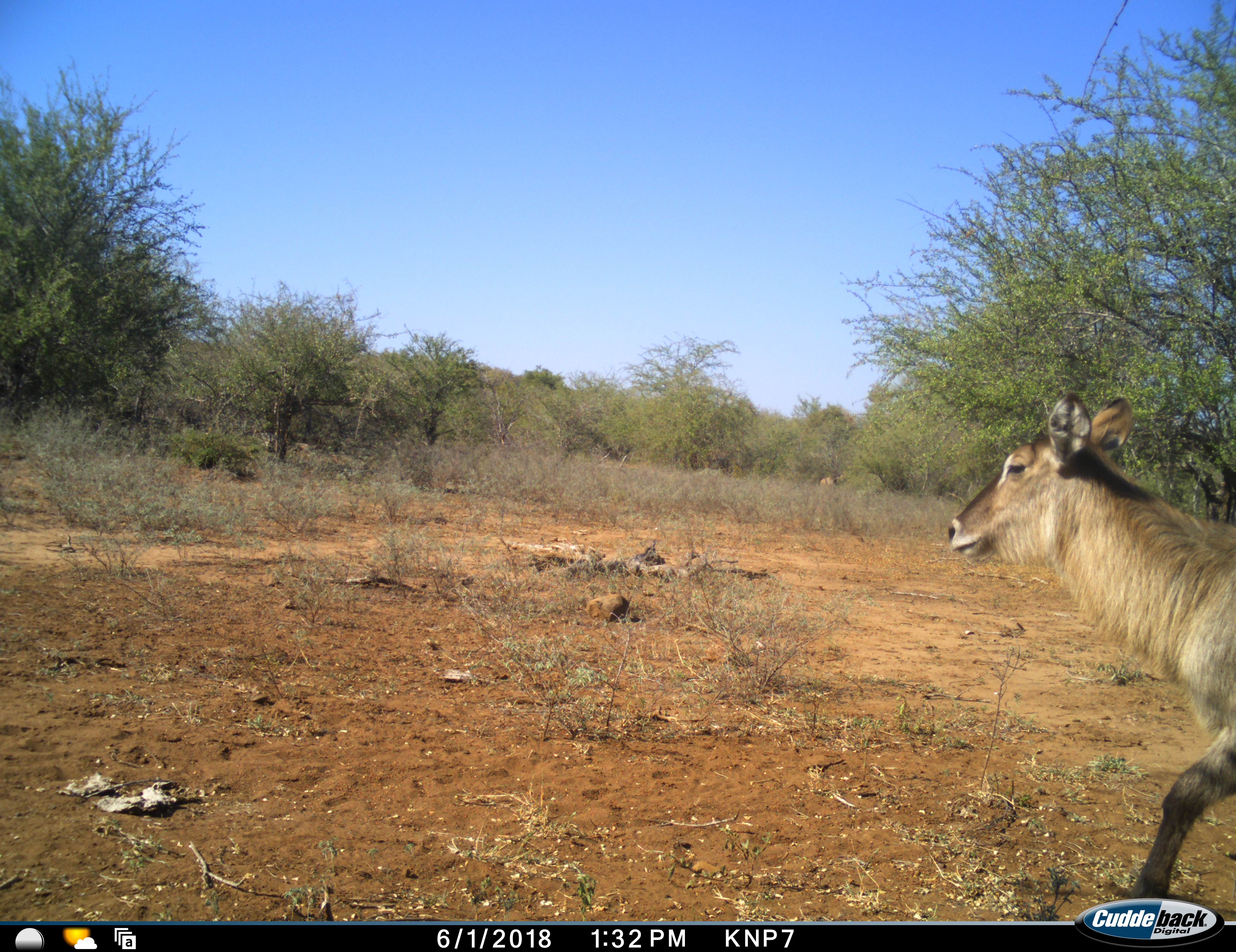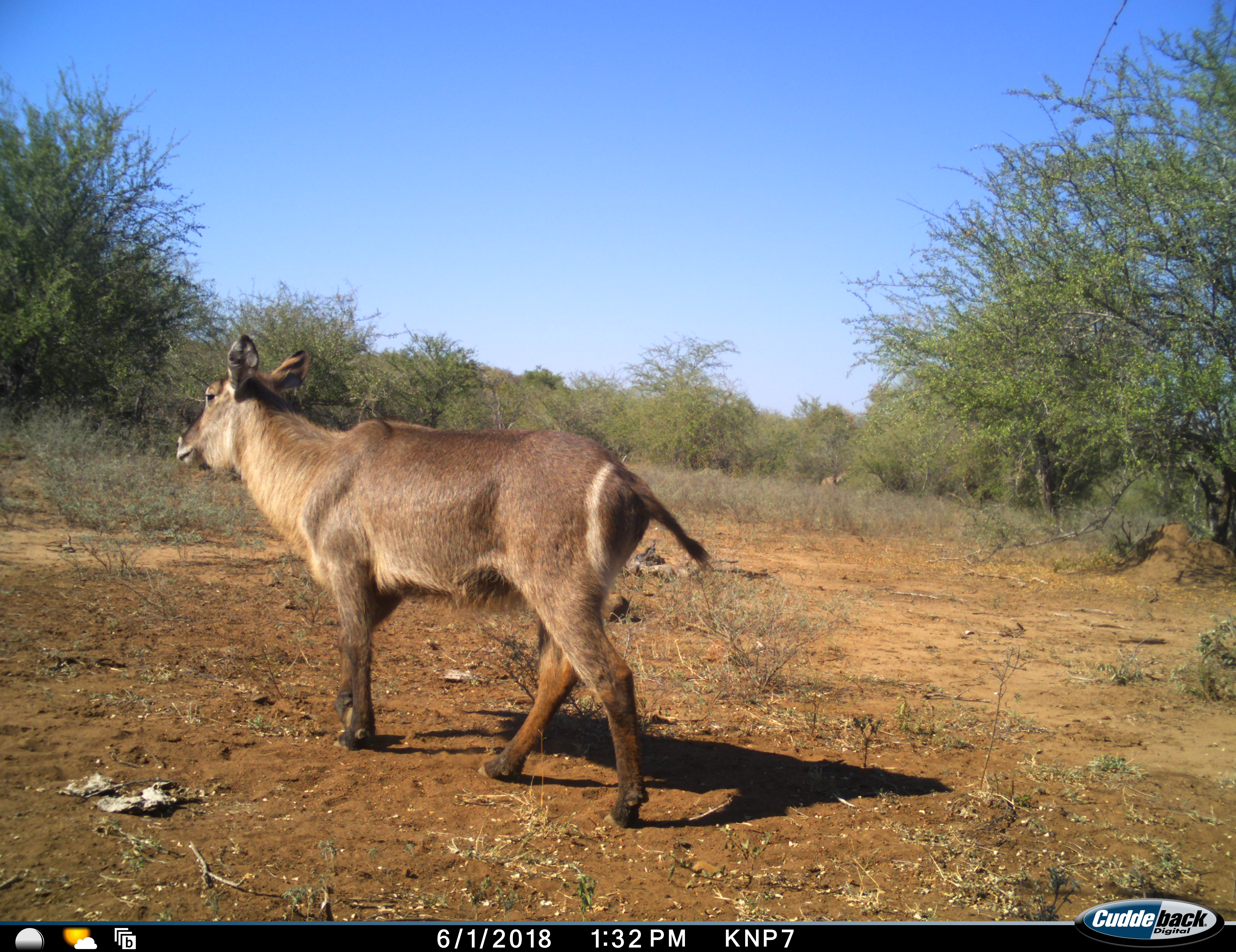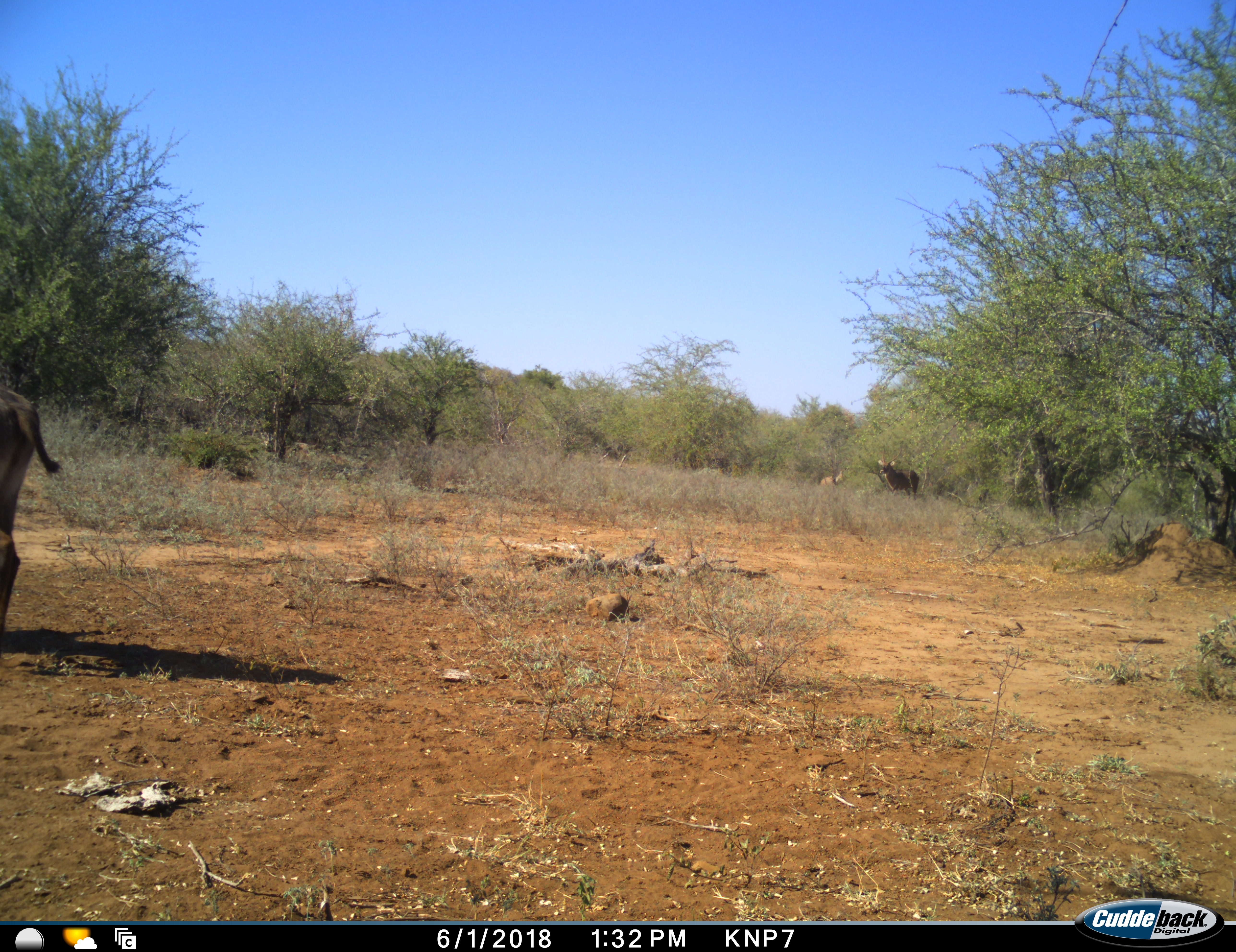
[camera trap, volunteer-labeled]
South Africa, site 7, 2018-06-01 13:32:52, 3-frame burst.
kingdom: Animalia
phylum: Chordata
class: Mammalia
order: Artiodactyla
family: Bovidae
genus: Kobus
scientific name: Kobus ellipsiprymnus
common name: waterbuck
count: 1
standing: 14%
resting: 0%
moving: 86%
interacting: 0%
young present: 0%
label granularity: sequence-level